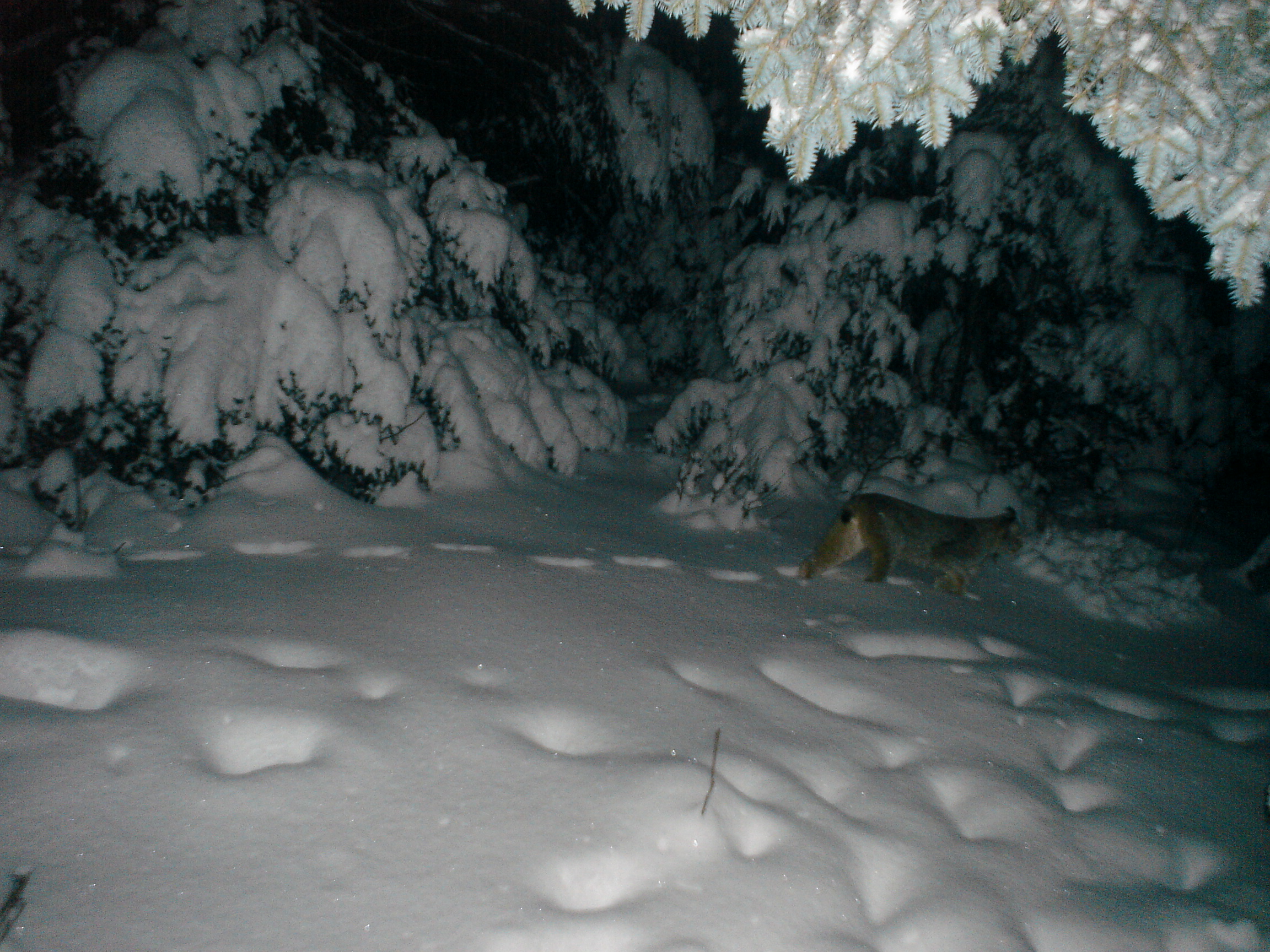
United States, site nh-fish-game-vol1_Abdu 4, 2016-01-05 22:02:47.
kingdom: Animalia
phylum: Chordata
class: Mammalia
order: Carnivora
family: Felidae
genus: Lynx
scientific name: Lynx canadensis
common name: canada lynx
Canada lynx (Lynx canadensis).